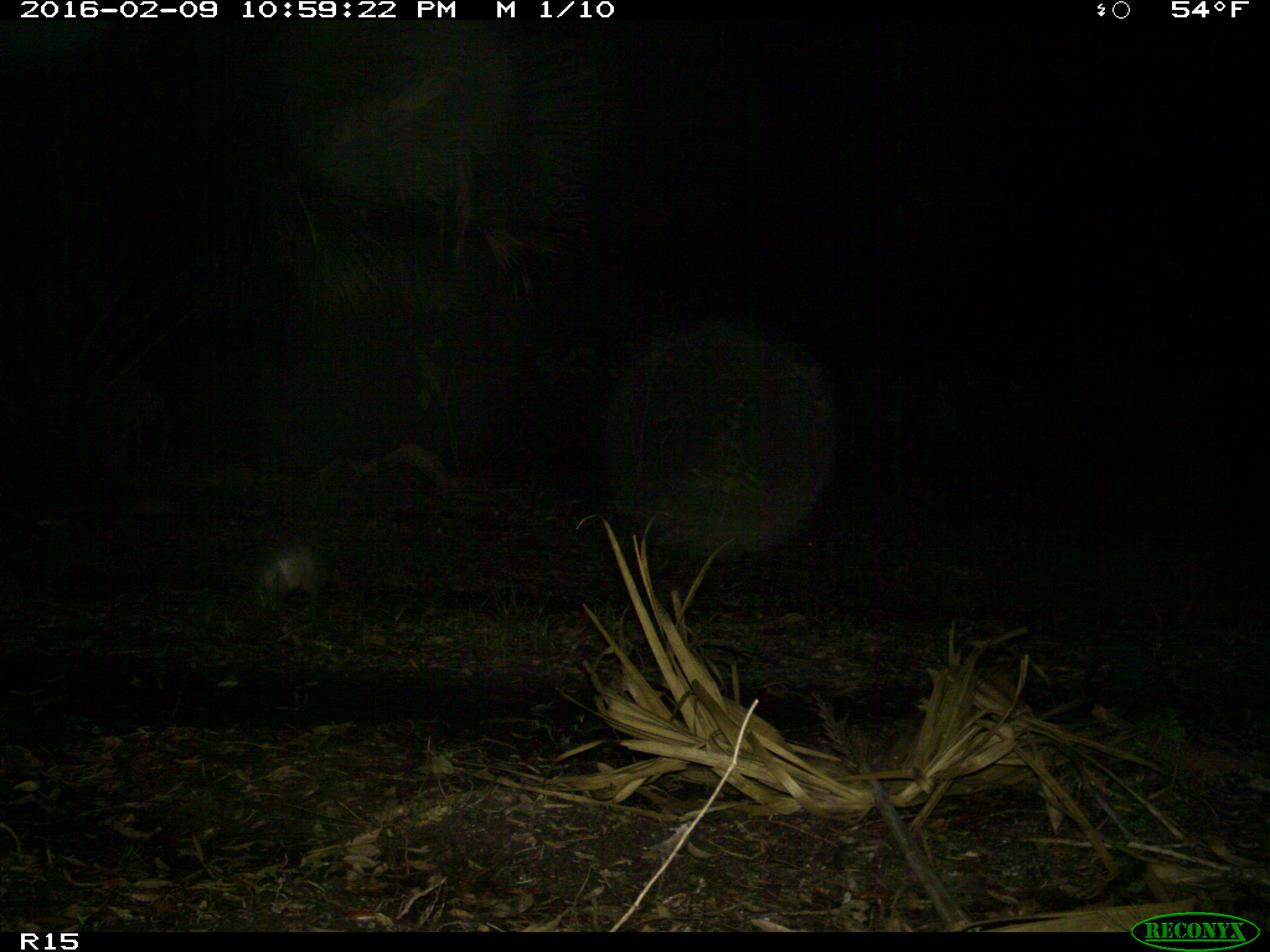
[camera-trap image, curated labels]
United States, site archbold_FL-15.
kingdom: Animalia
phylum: Chordata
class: Mammalia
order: Cingulata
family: Dasypodidae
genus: Dasypus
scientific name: Dasypus novemcinctus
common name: nine-banded armadillo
Dasypus novemcinctus (nine-banded armadillo).